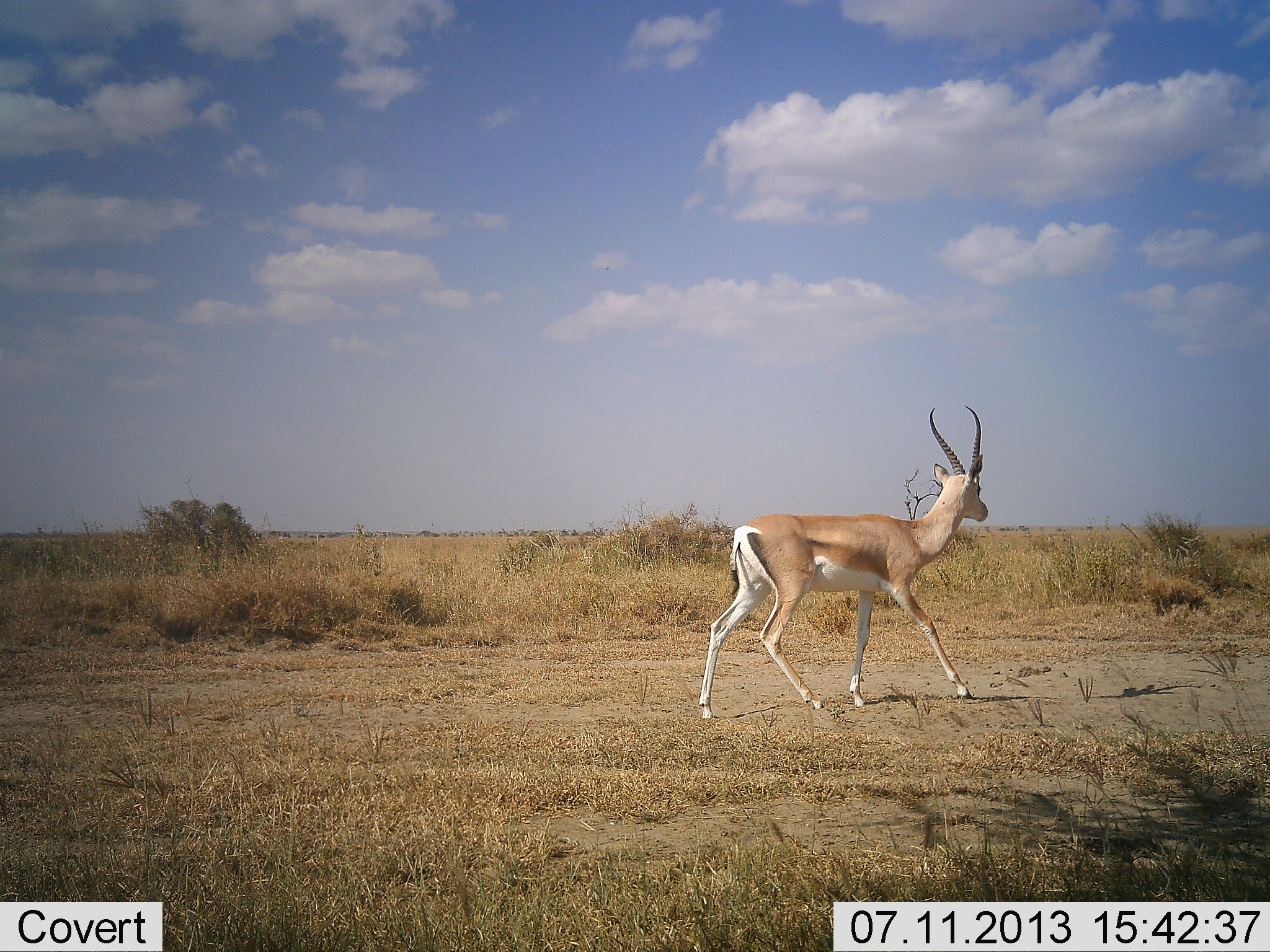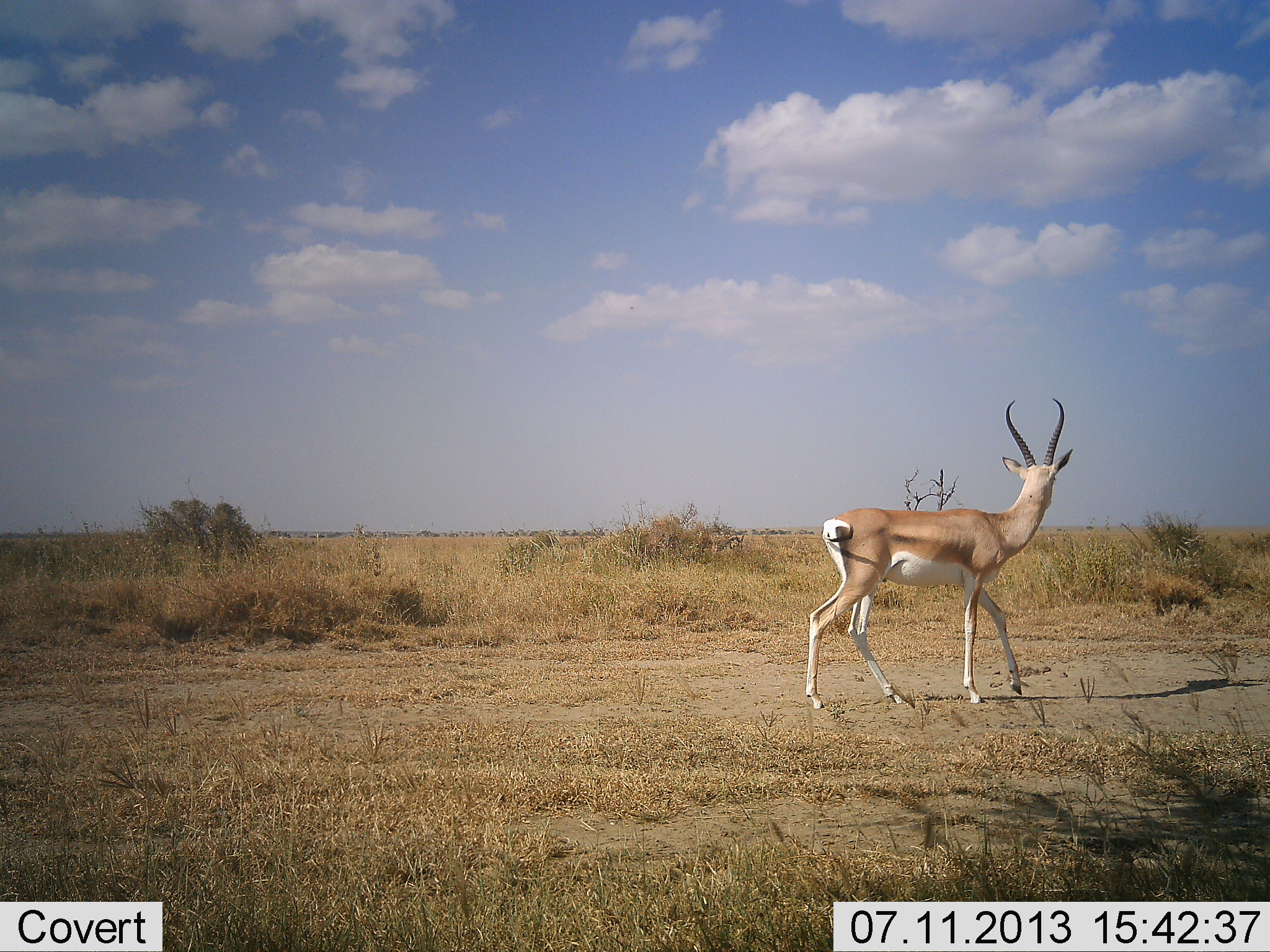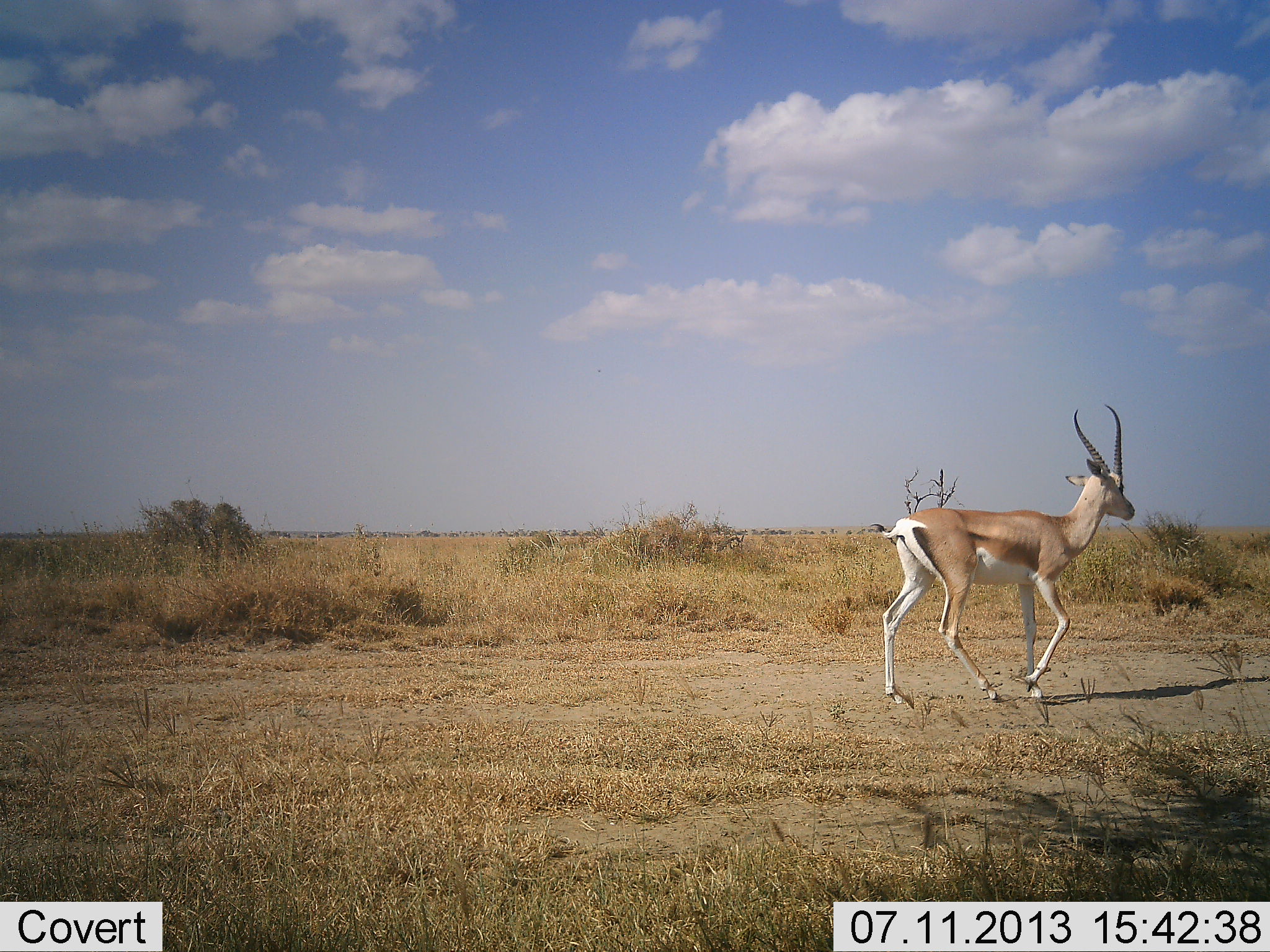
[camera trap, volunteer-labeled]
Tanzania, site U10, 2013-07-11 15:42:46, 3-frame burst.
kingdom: Animalia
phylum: Chordata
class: Mammalia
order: Artiodactyla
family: Bovidae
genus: Nanger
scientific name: Nanger granti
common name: grant's gazelle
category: gazellegrants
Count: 1.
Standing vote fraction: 0%.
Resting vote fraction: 0%.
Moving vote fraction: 100%.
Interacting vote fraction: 0%.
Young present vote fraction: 0%.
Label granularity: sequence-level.